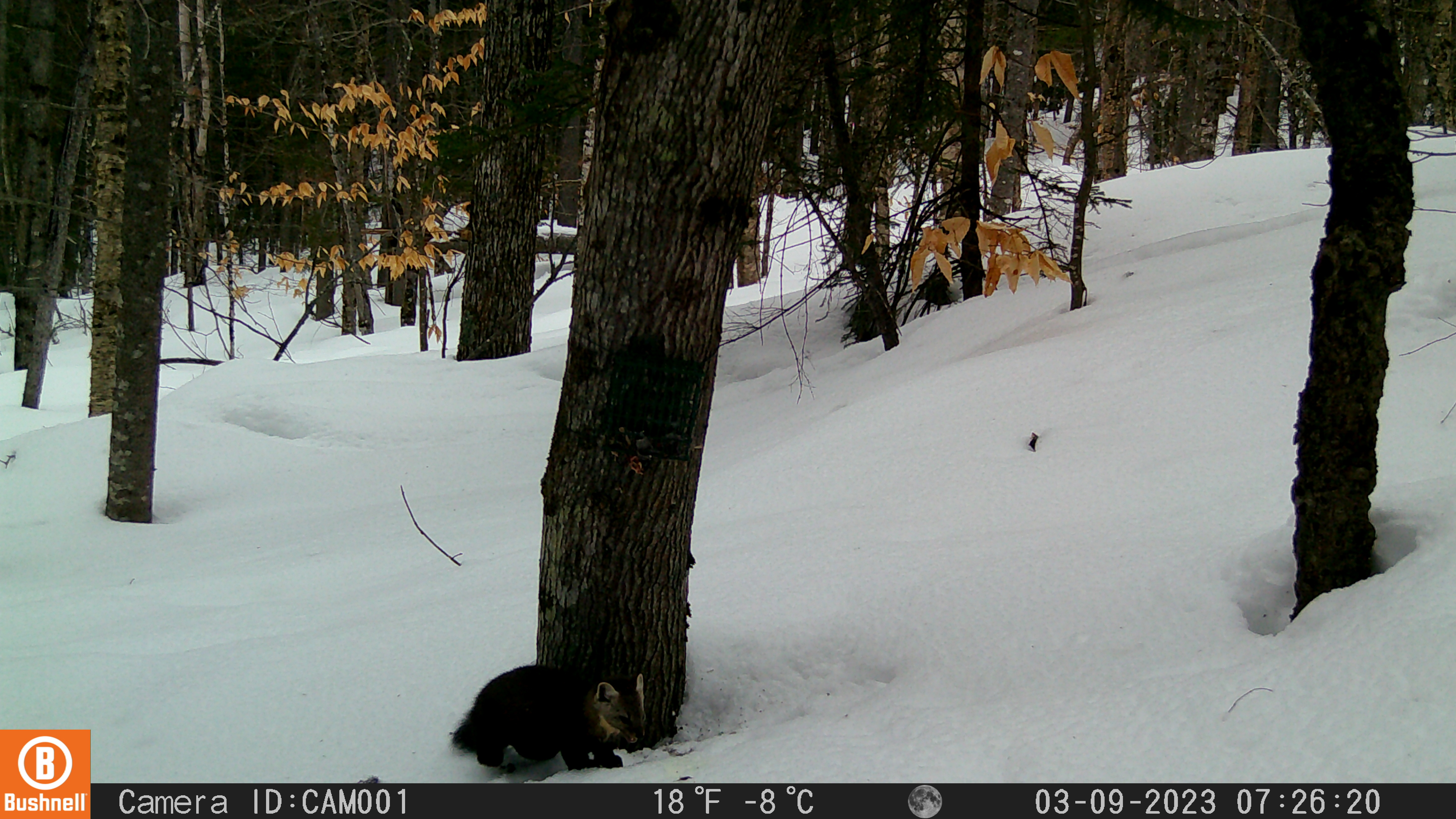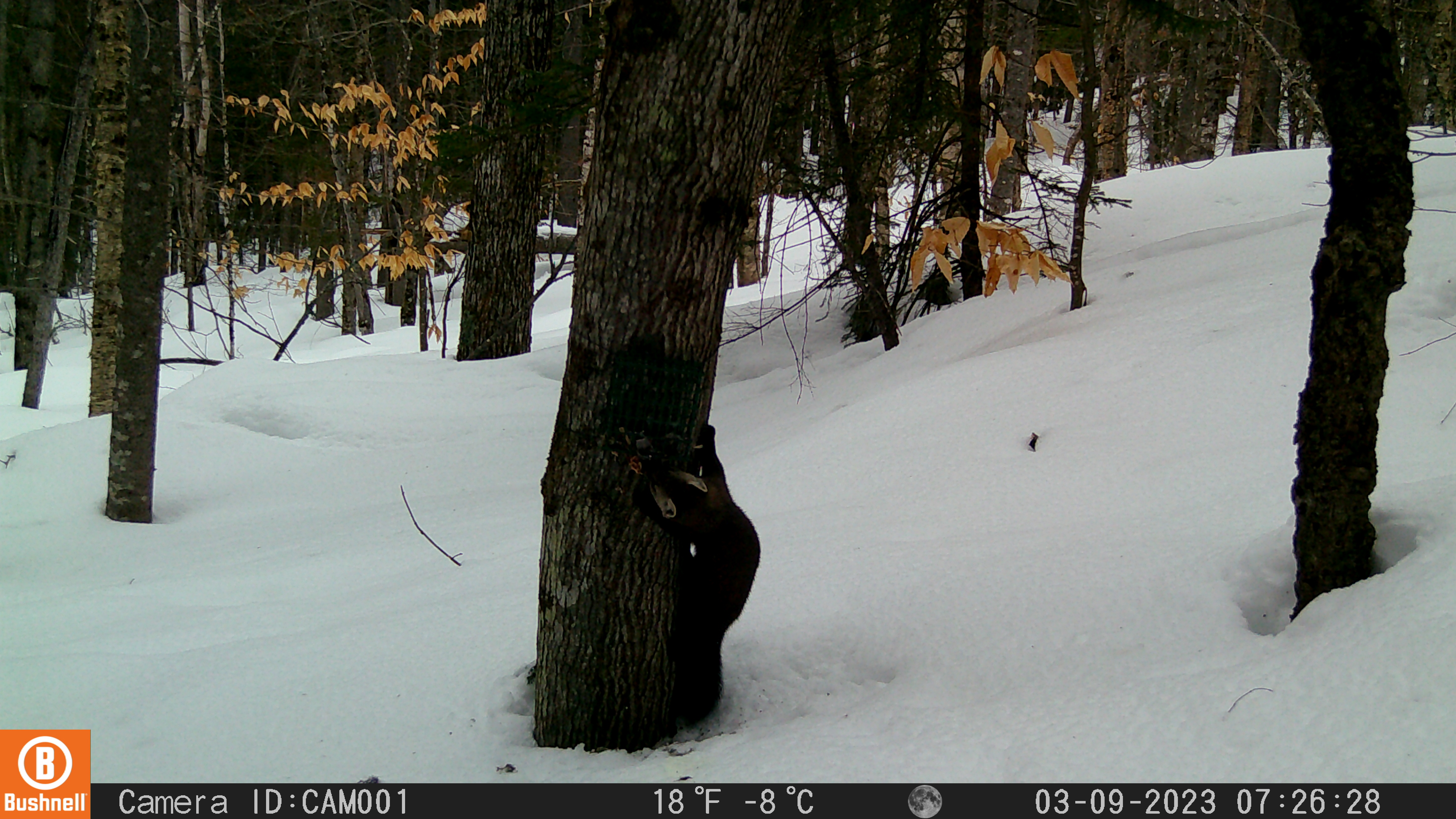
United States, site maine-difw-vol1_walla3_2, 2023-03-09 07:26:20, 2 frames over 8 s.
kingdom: Animalia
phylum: Chordata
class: Mammalia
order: Carnivora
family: Mustelidae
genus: Martes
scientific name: Martes americana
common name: american marten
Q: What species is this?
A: American marten (Martes americana).